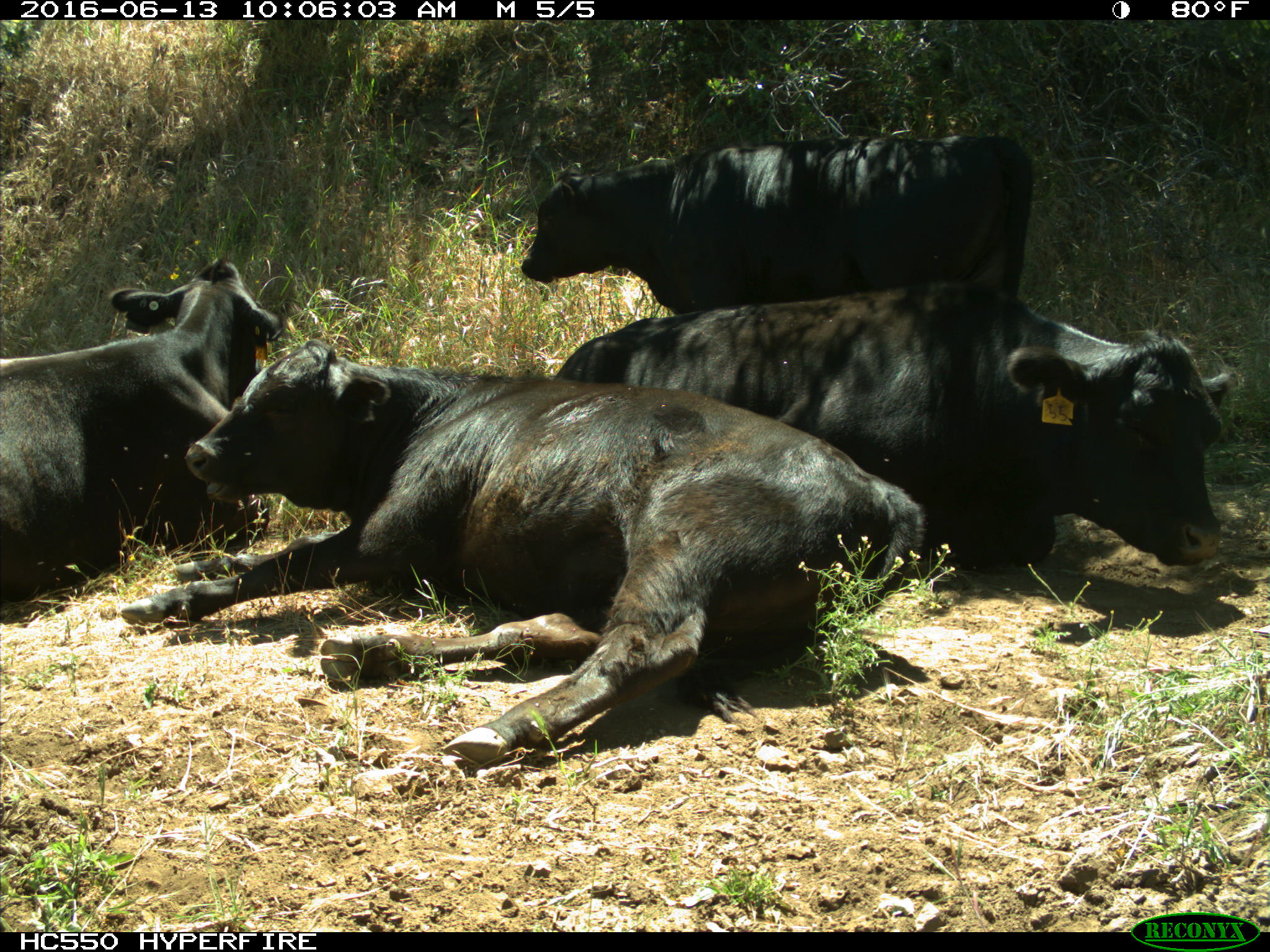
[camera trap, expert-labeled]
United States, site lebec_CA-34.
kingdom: Animalia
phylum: Chordata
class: Mammalia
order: Artiodactyla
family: Bovidae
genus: Bos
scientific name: Bos taurus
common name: domestic cow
Bos taurus (domestic cow).